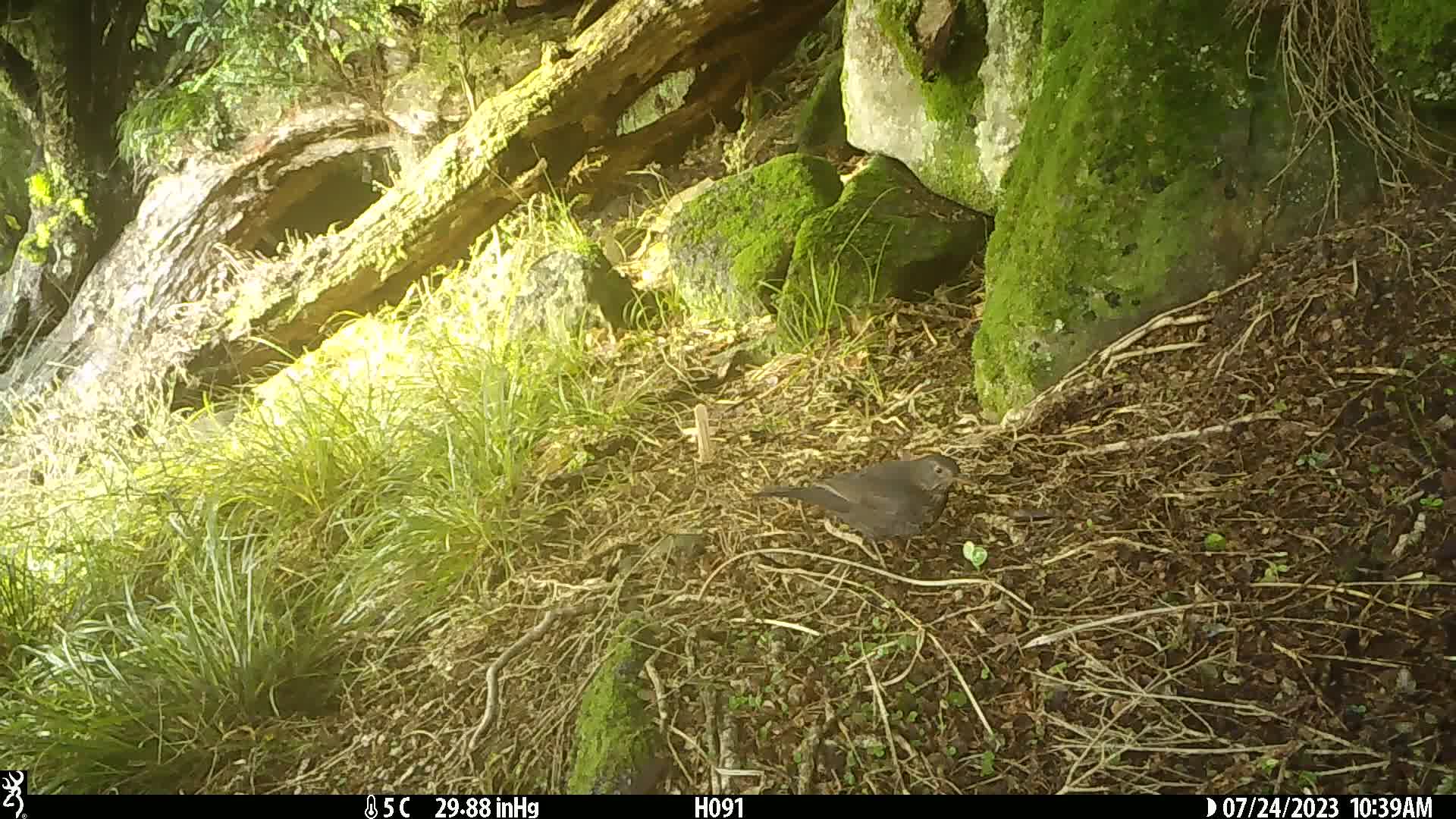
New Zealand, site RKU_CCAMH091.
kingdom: Animalia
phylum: Chordata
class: Aves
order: Passeriformes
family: Turdidae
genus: Turdus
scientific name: Turdus merula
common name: eurasian blackbird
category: blackbird